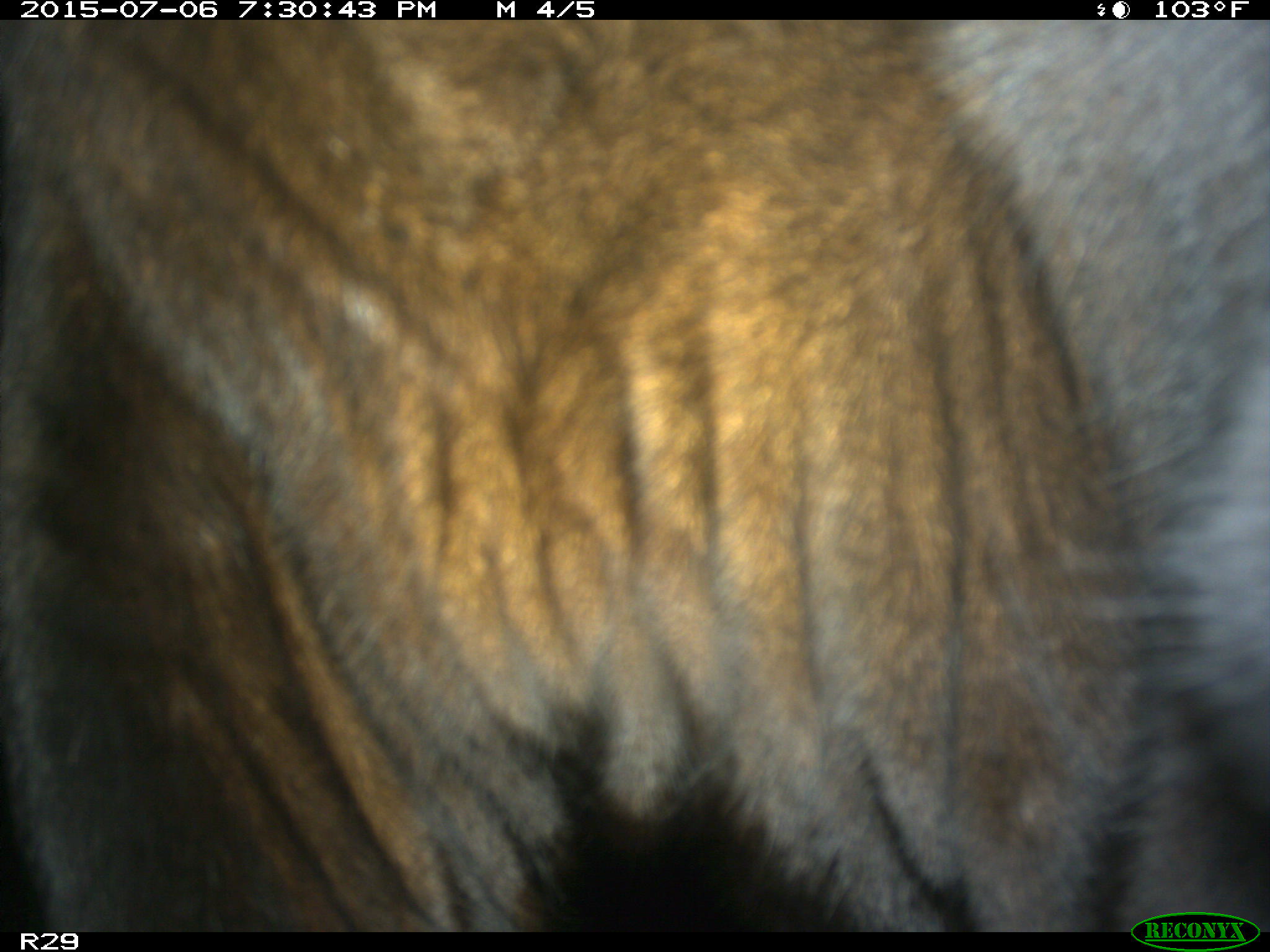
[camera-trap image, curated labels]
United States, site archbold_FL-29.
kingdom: Animalia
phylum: Chordata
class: Mammalia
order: Artiodactyla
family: Bovidae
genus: Bos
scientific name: Bos taurus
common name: domestic cow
Bos taurus (domestic cow).